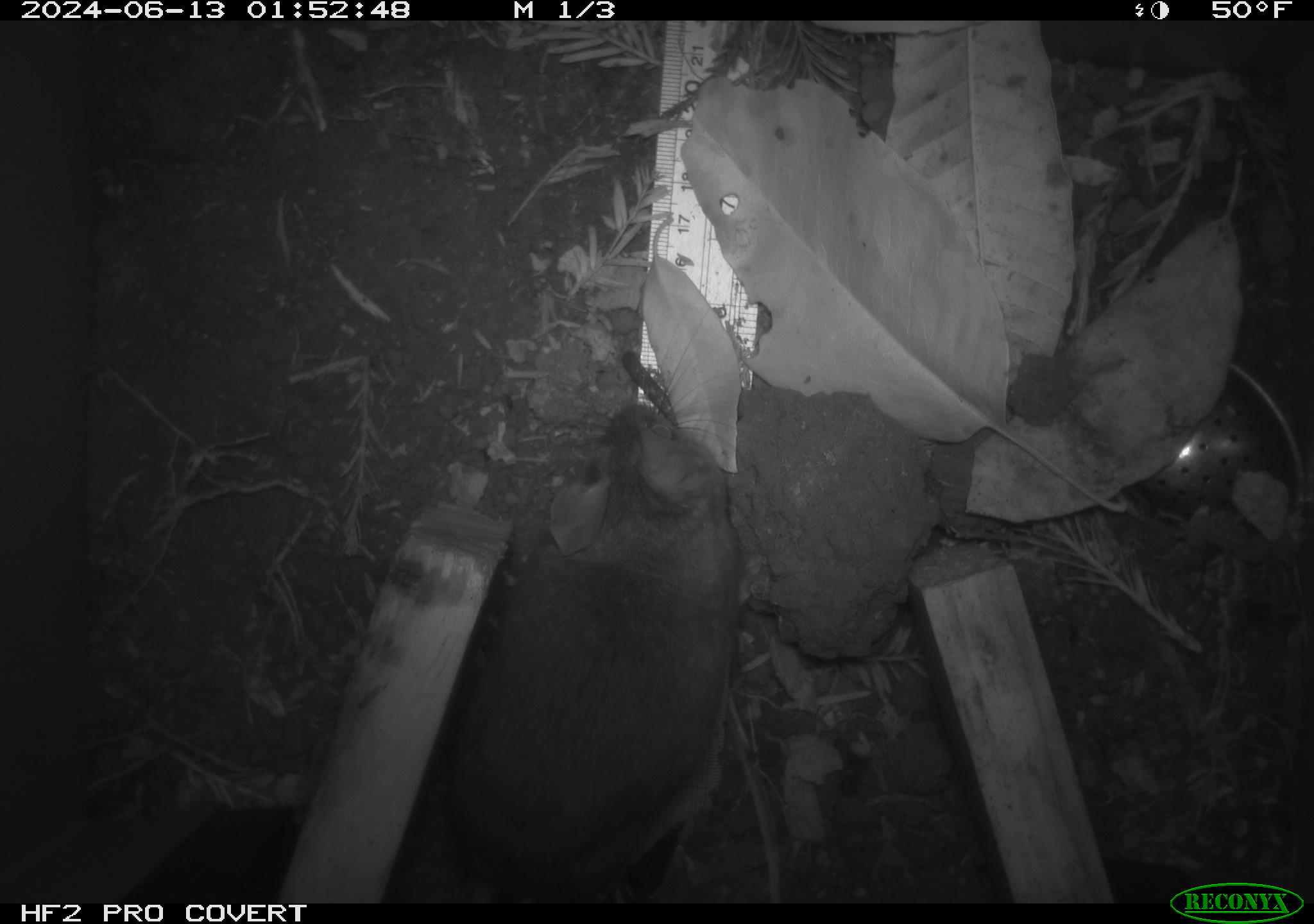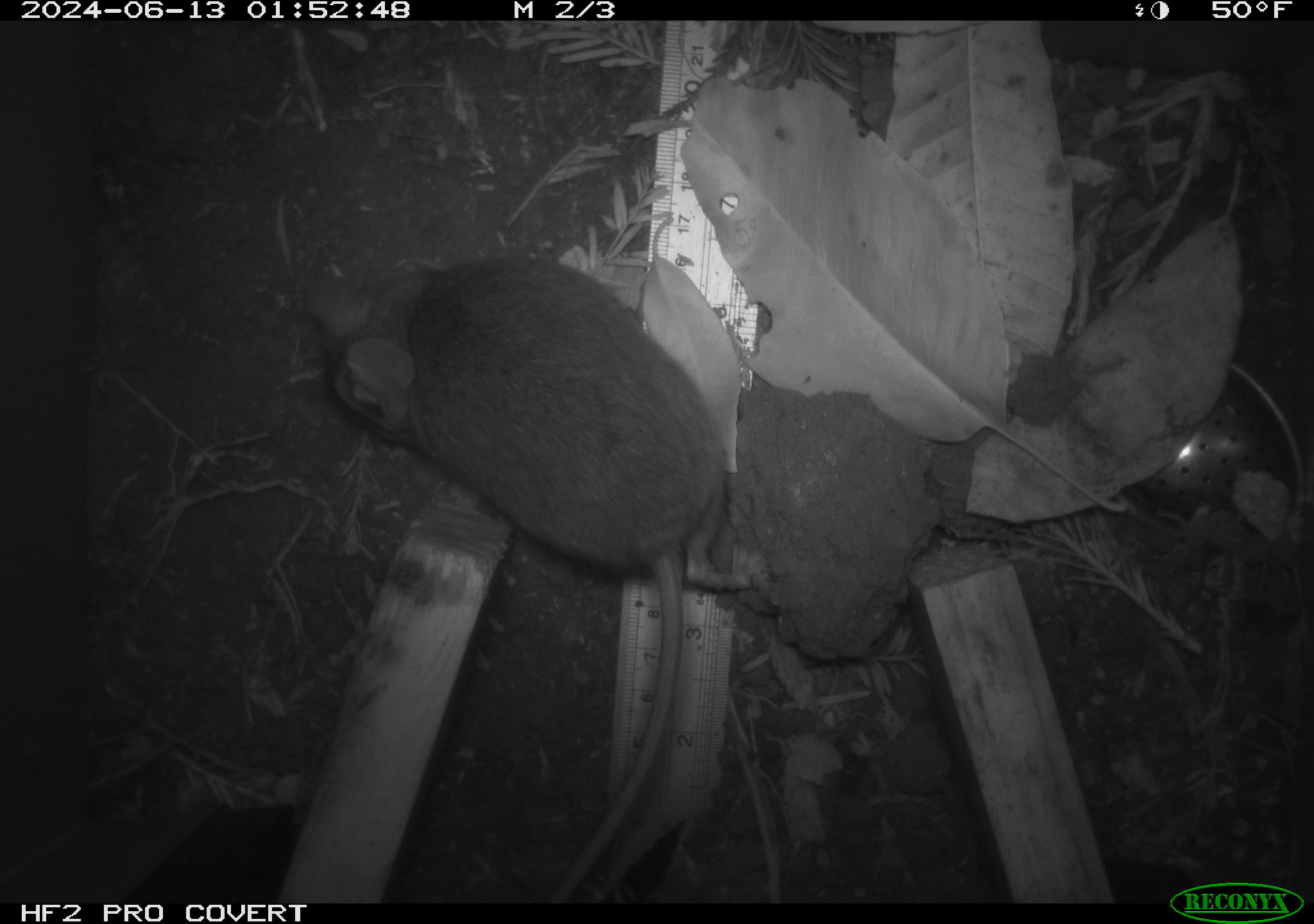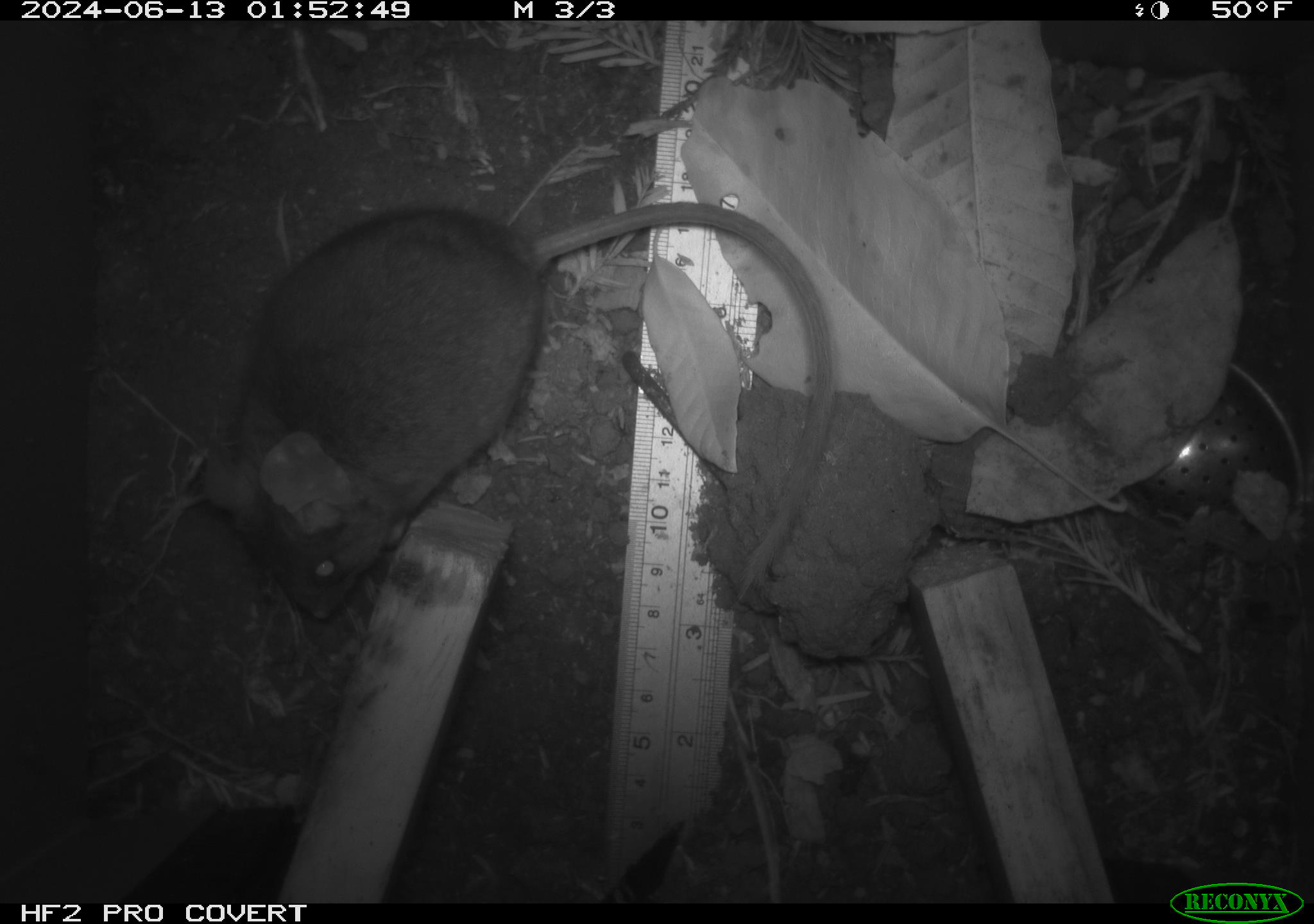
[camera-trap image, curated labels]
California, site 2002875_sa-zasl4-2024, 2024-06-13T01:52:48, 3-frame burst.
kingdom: Animalia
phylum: Chordata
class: Mammalia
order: Rodentia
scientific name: Rodentia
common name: rodent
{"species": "rodent (Rodentia)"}